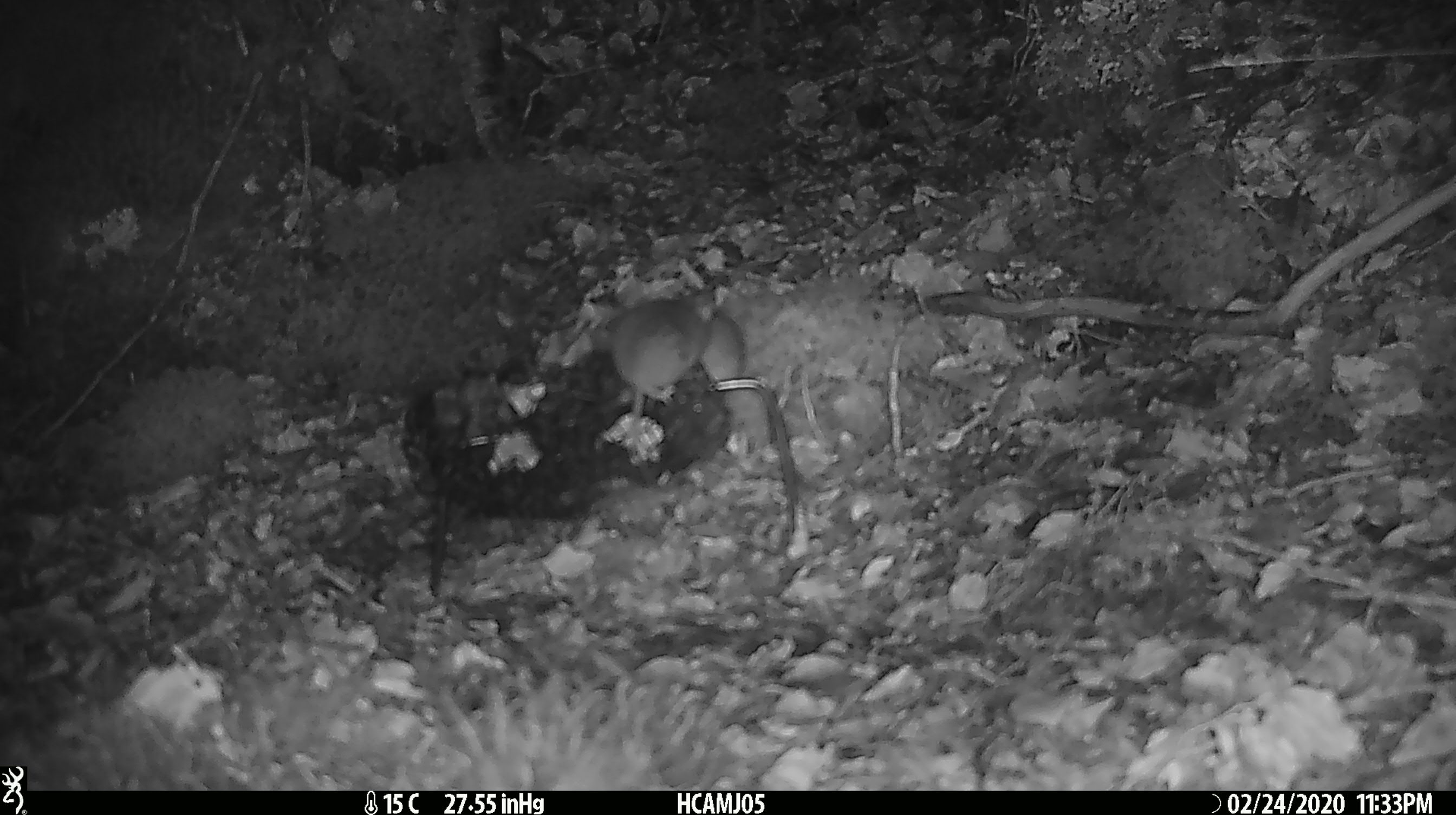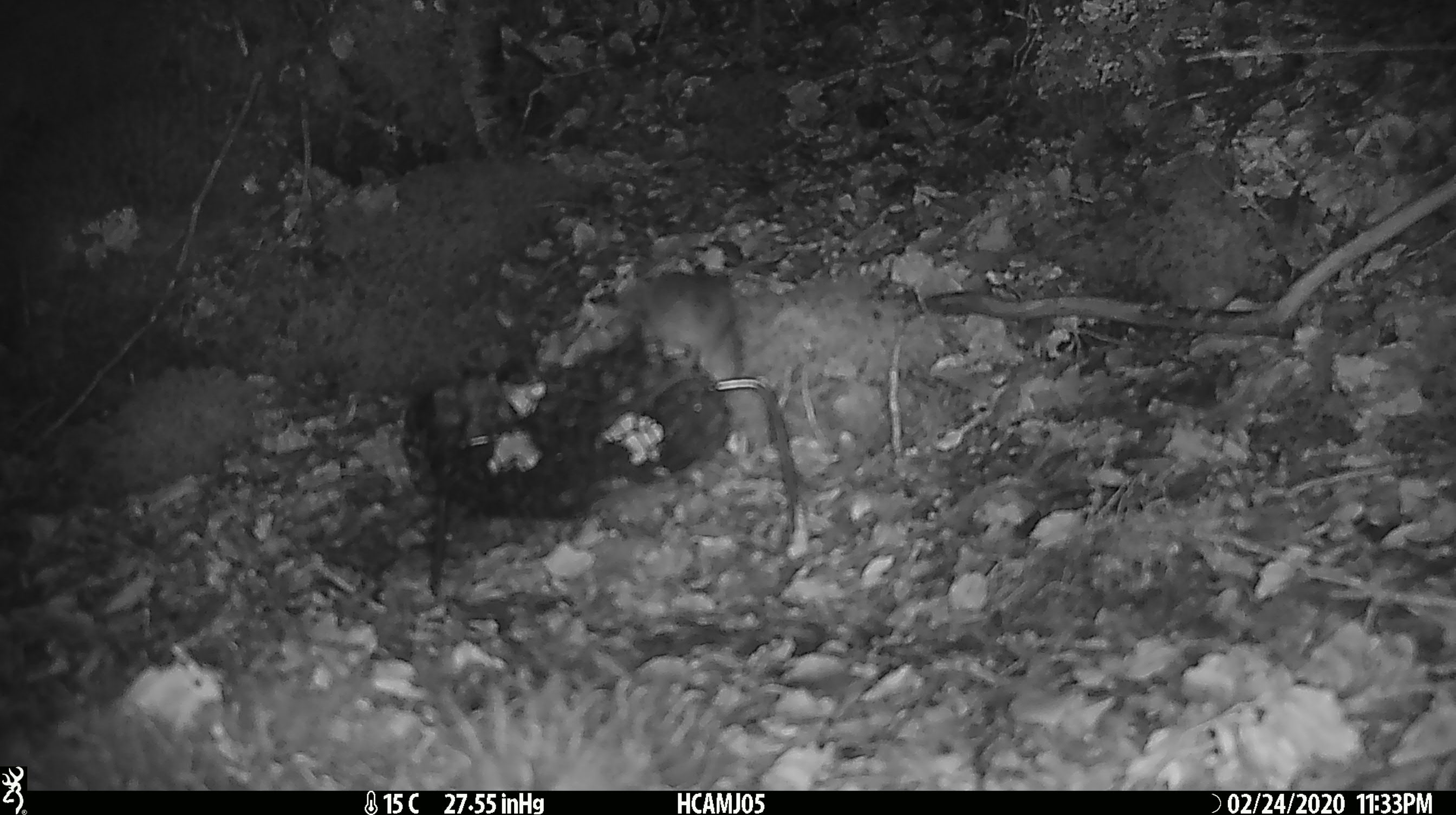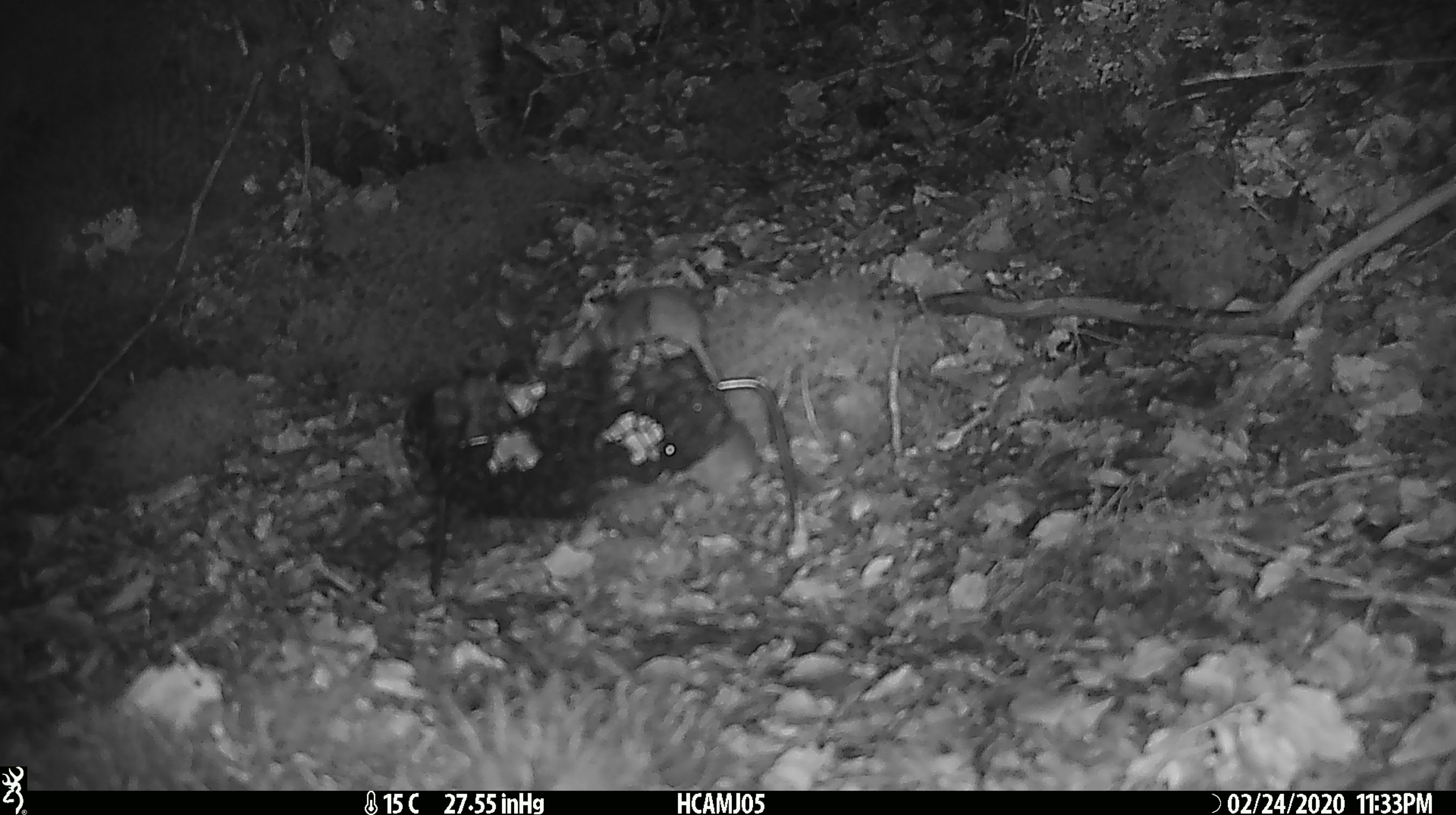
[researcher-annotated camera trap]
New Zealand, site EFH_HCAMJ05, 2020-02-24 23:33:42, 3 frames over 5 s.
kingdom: Animalia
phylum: Chordata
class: Mammalia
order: Rodentia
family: Muridae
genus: Mus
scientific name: Mus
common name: mouse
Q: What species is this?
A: Mouse (Mus).